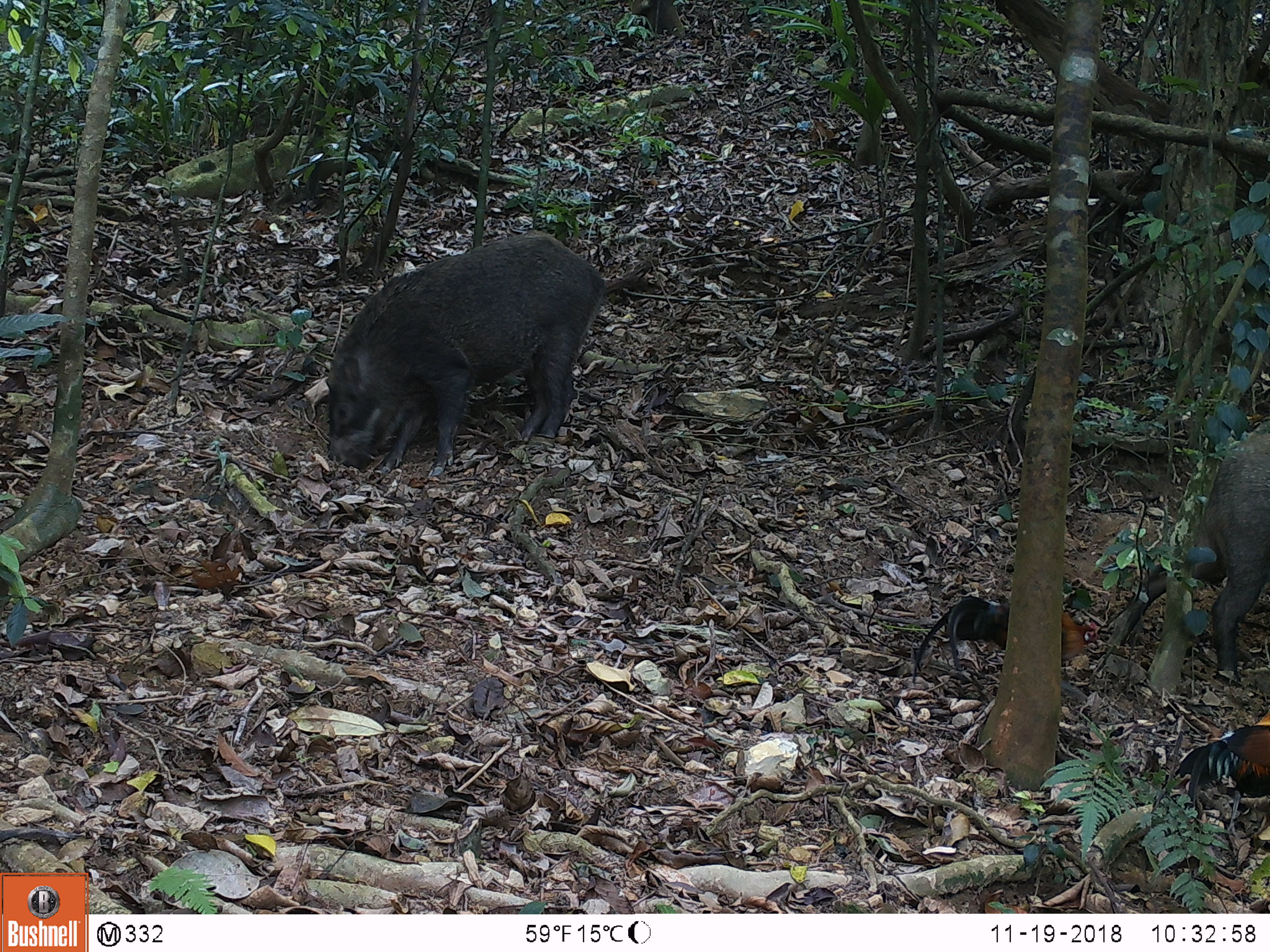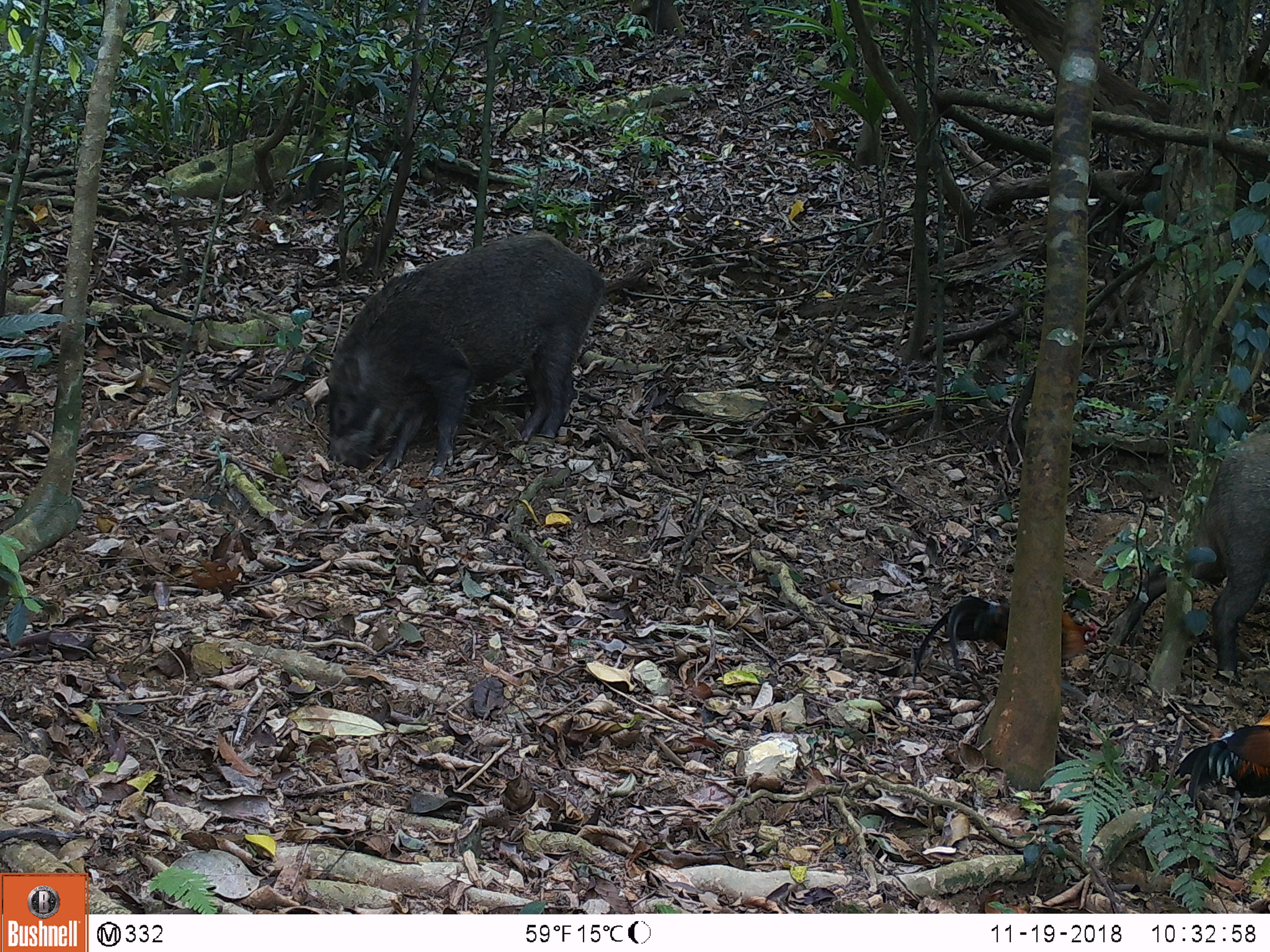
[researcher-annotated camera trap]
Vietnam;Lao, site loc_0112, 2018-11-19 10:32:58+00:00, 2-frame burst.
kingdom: Animalia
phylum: Chordata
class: Aves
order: Galliformes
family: Phasianidae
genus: Gallus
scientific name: Gallus gallus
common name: red junglefowl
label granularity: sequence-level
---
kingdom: Animalia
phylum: Chordata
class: Mammalia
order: Artiodactyla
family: Suidae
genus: Sus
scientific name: Sus scrofa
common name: eurasian wild pig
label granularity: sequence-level